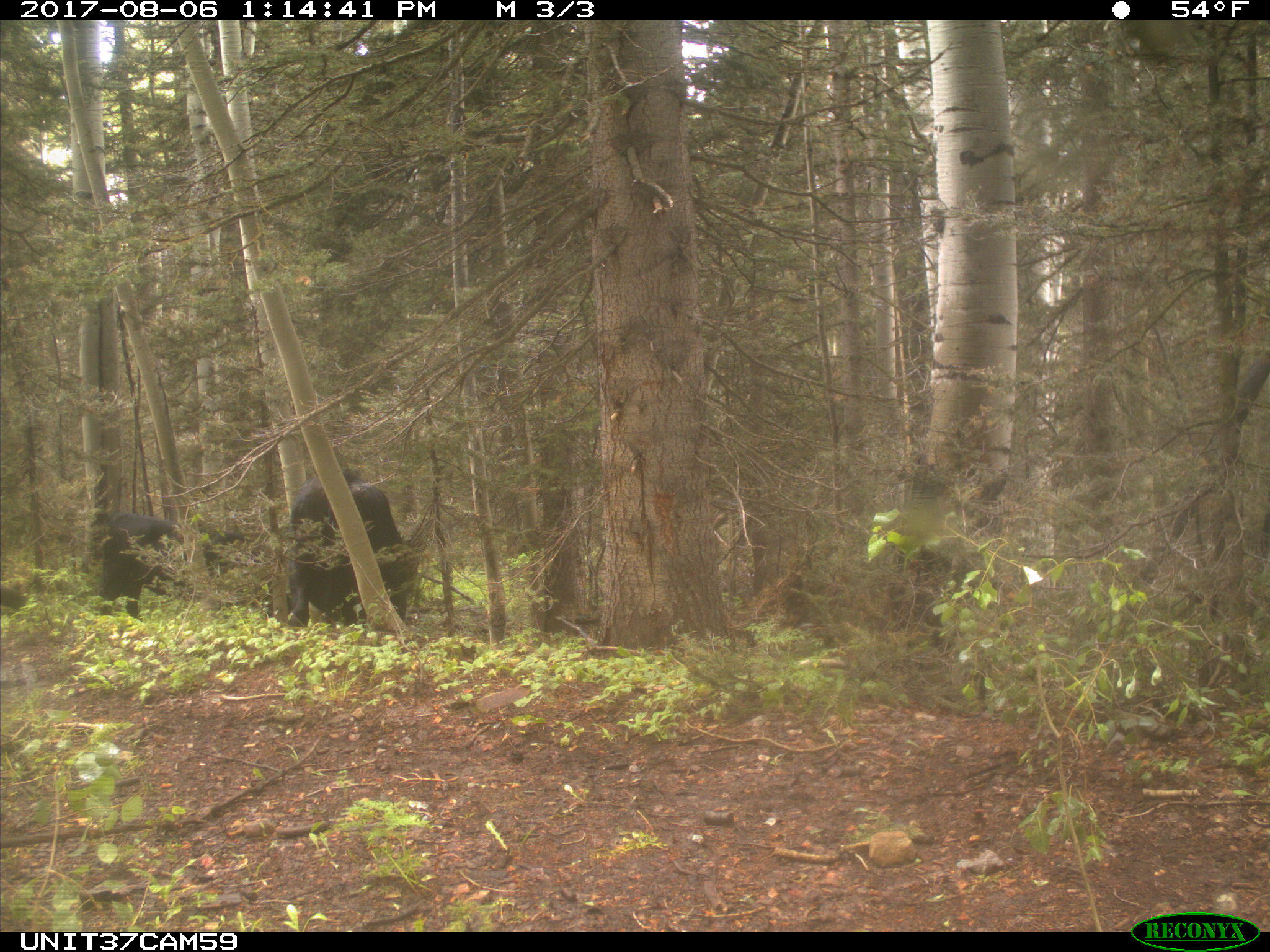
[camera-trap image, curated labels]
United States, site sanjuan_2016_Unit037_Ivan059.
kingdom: Animalia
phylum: Chordata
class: Mammalia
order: Artiodactyla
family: Bovidae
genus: Bos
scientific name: Bos taurus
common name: domestic cow